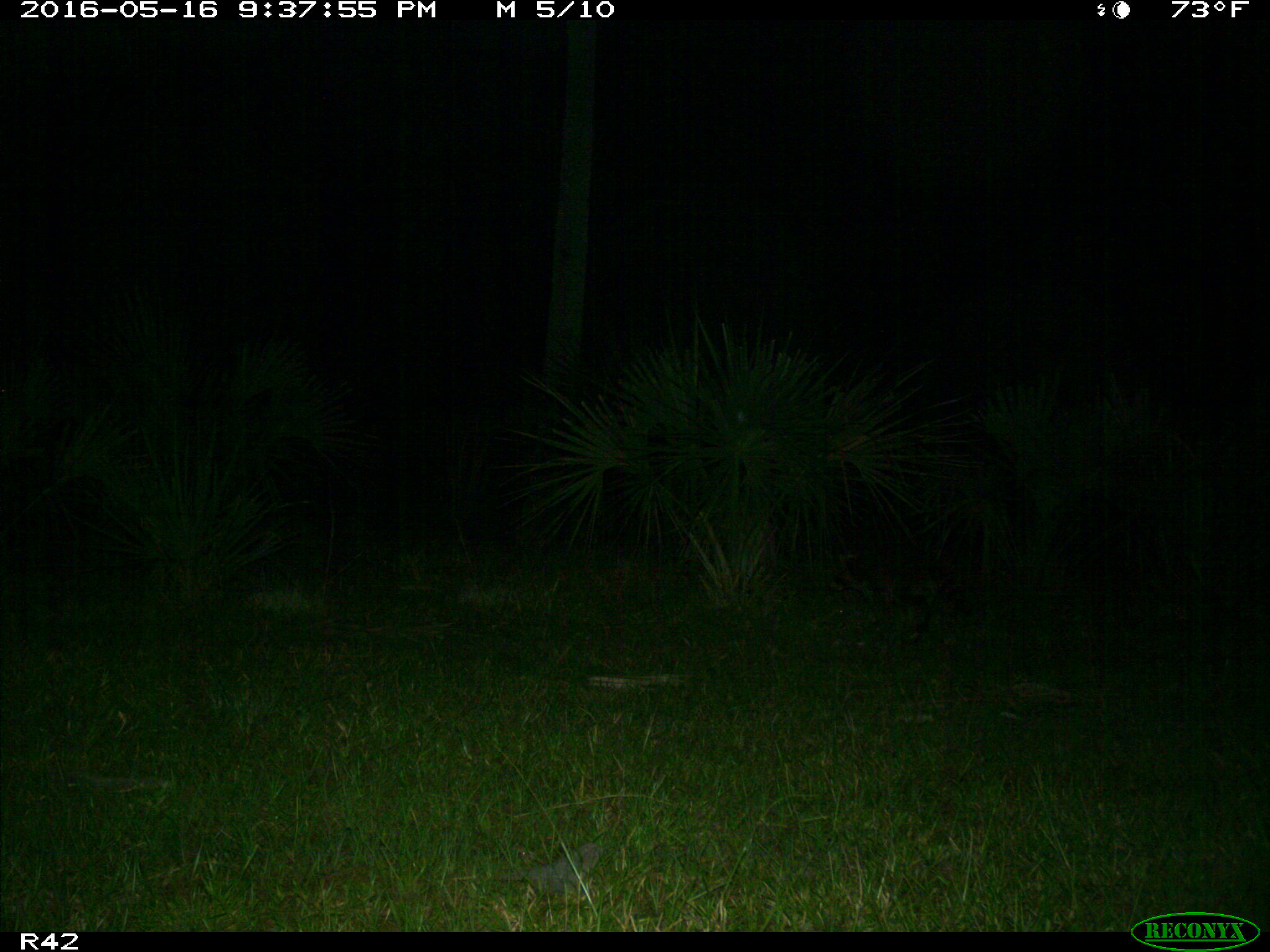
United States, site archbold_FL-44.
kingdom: Animalia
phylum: Chordata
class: Mammalia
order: Carnivora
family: Procyonidae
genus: Procyon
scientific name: Procyon lotor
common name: common raccoon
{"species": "Procyon lotor (common raccoon)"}